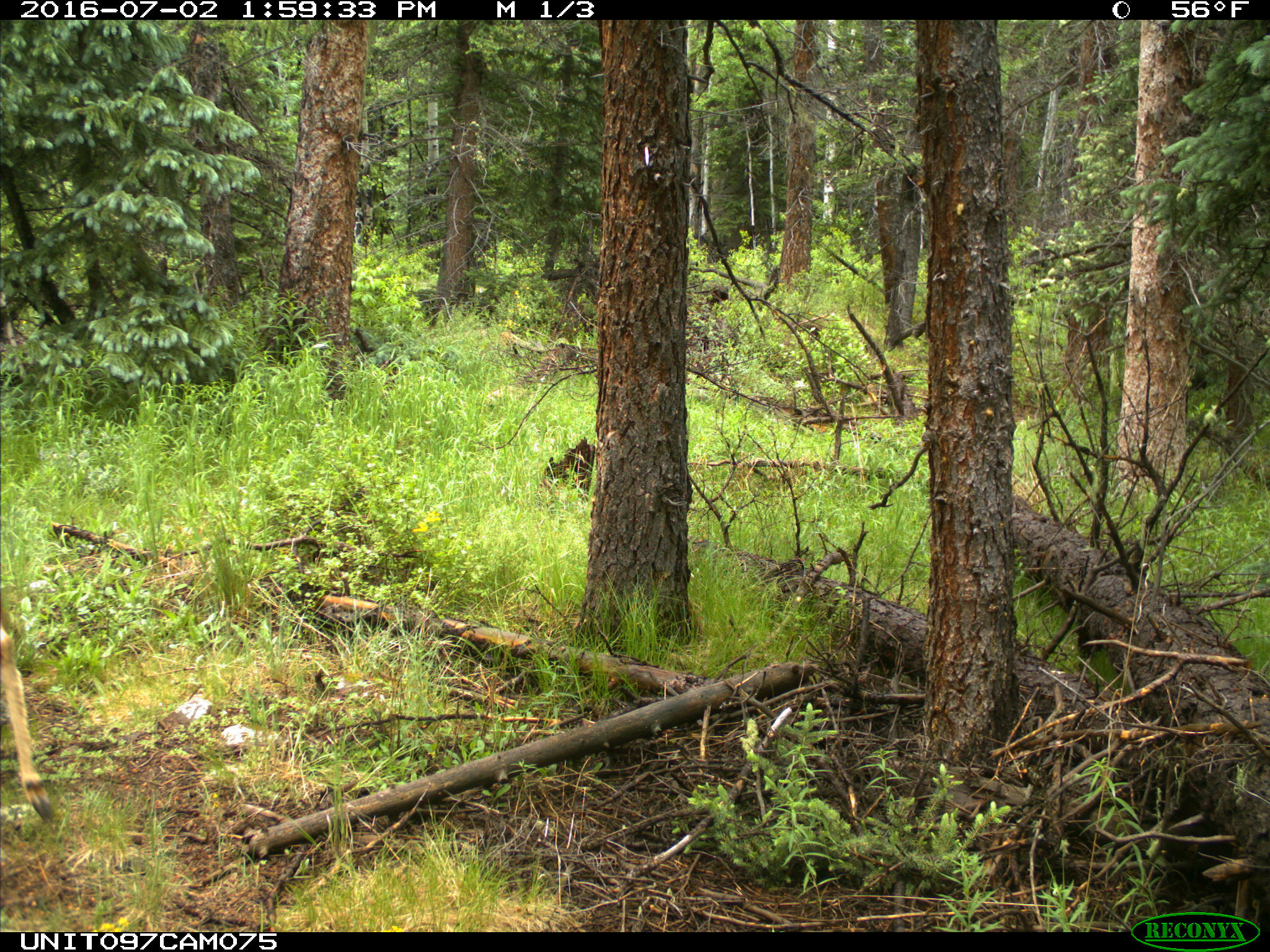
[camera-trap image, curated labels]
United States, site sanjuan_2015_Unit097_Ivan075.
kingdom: Animalia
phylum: Chordata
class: Mammalia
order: Artiodactyla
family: Cervidae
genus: Odocoileus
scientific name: Odocoileus hemionus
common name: mule deer